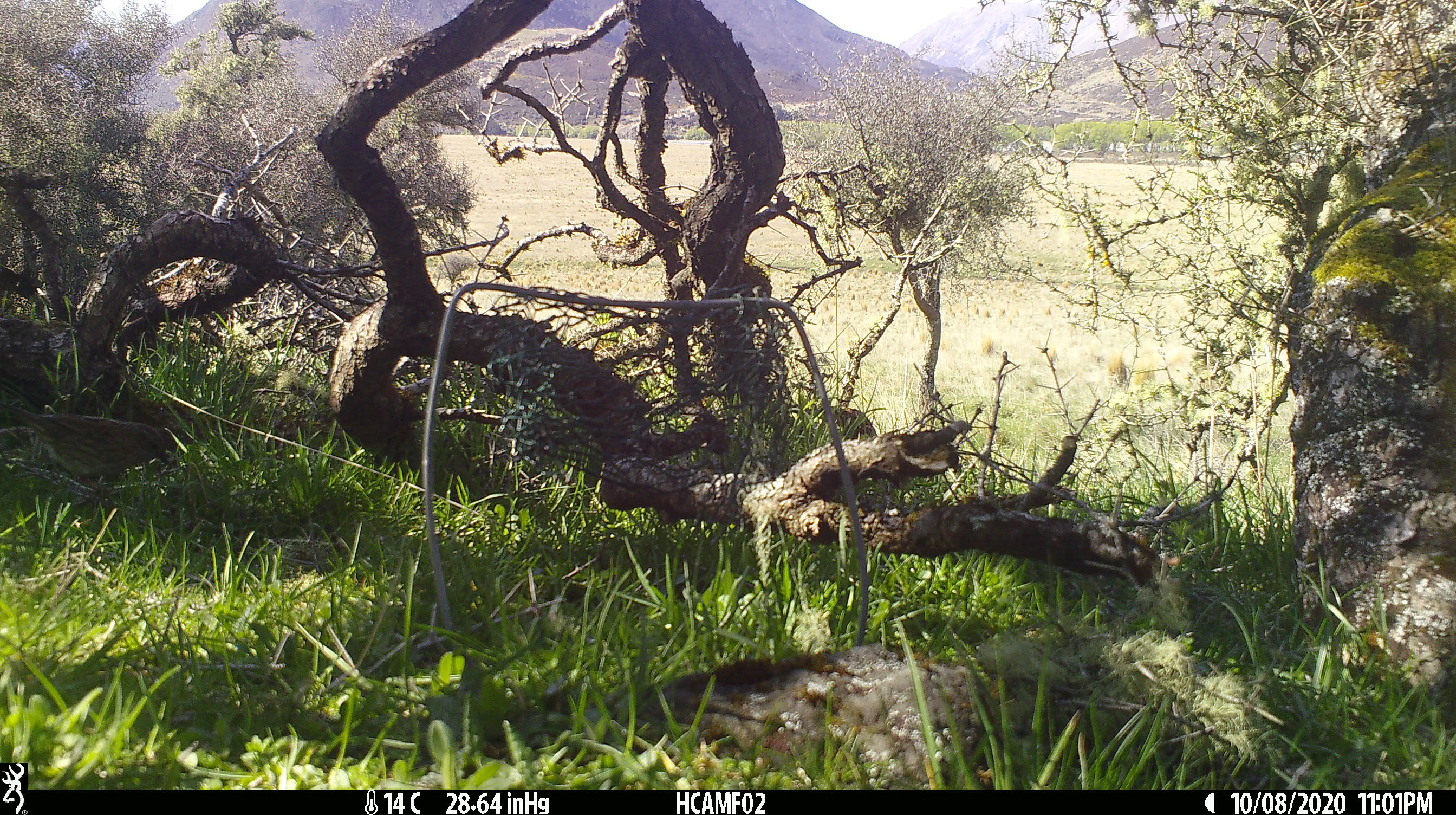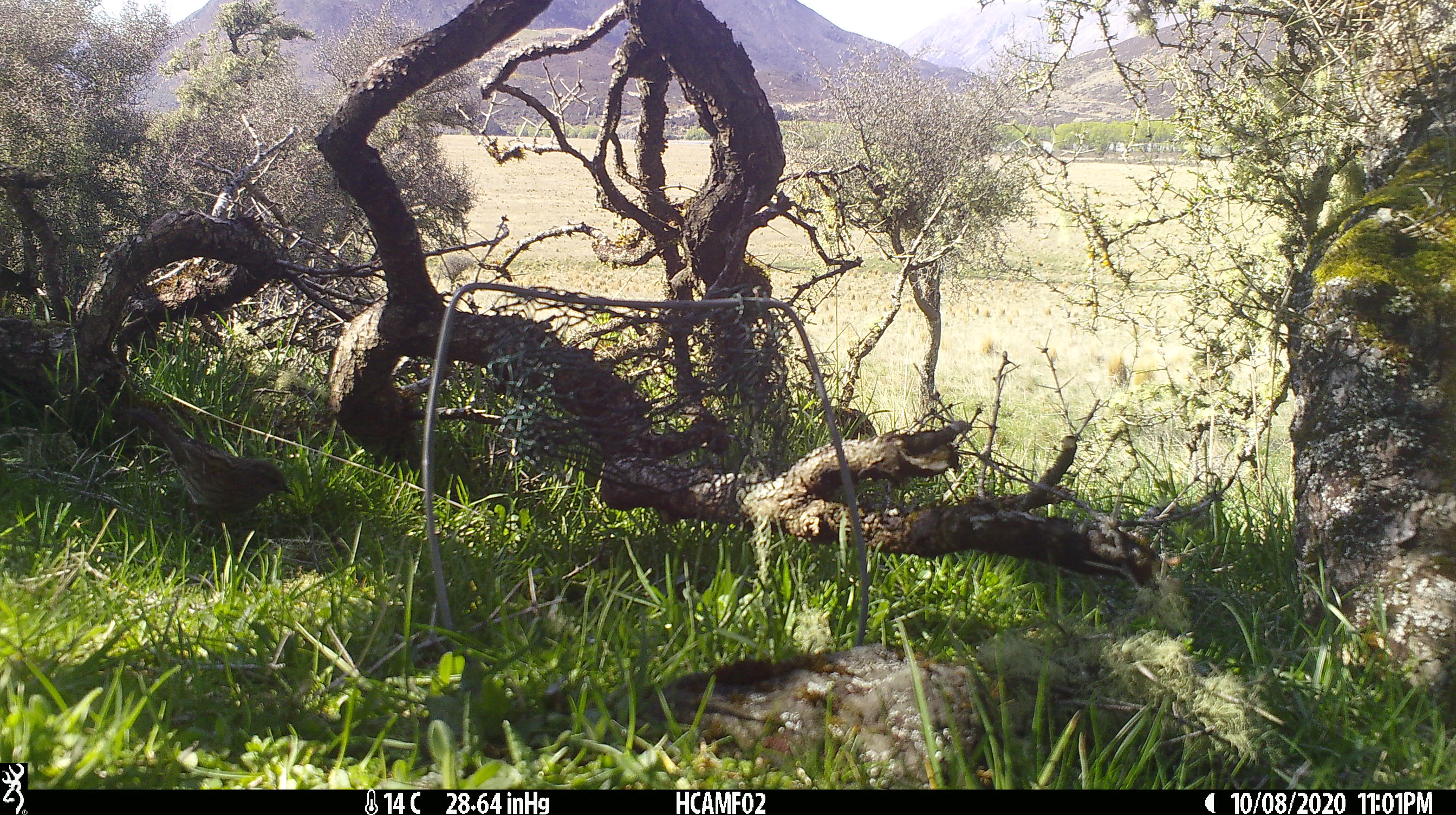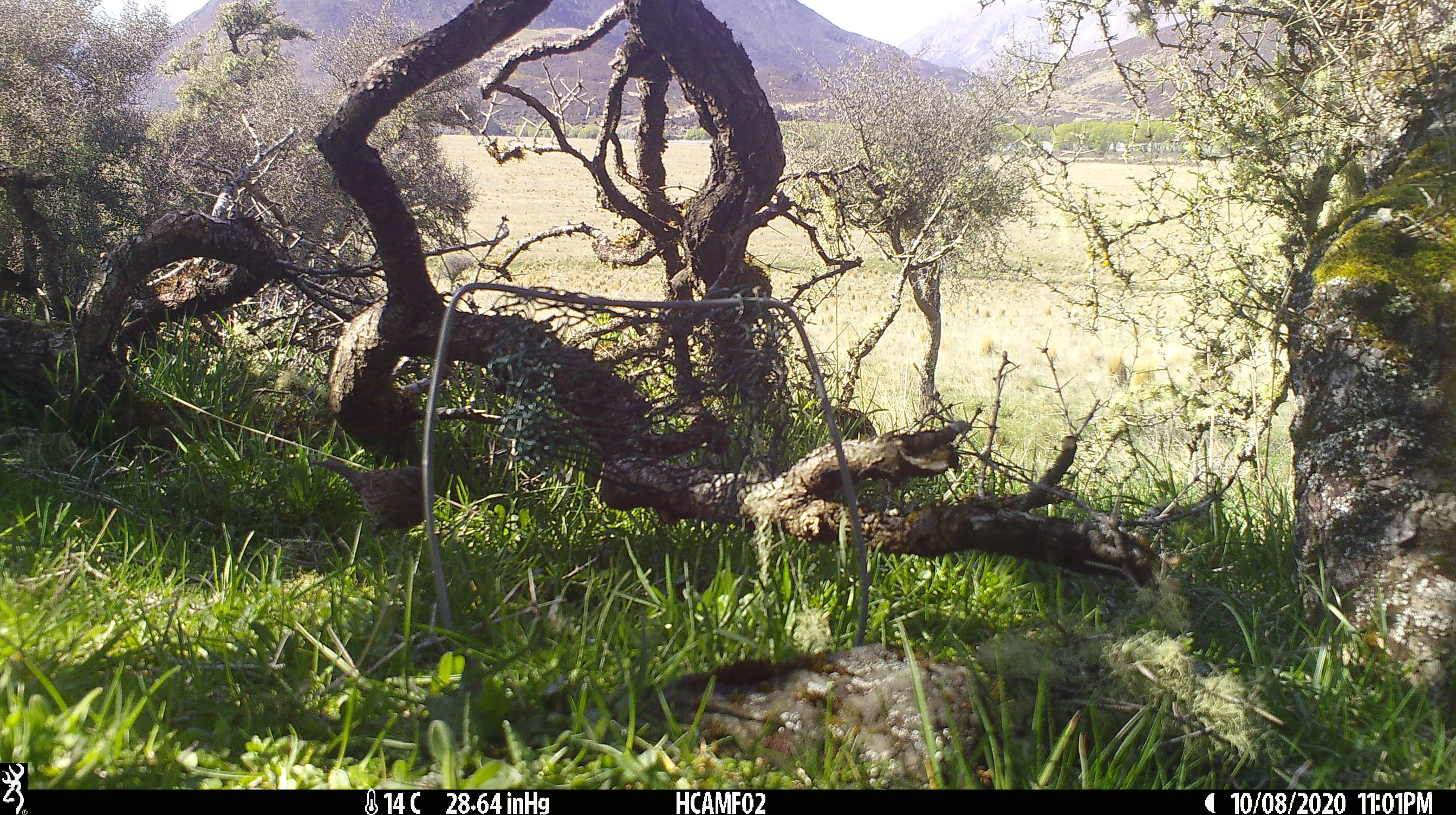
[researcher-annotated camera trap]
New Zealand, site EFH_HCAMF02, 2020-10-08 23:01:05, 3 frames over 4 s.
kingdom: Animalia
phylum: Chordata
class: Aves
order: Passeriformes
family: Prunellidae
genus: Prunella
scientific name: Prunella modularis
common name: dunnock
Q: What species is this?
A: Dunnock (Prunella modularis).